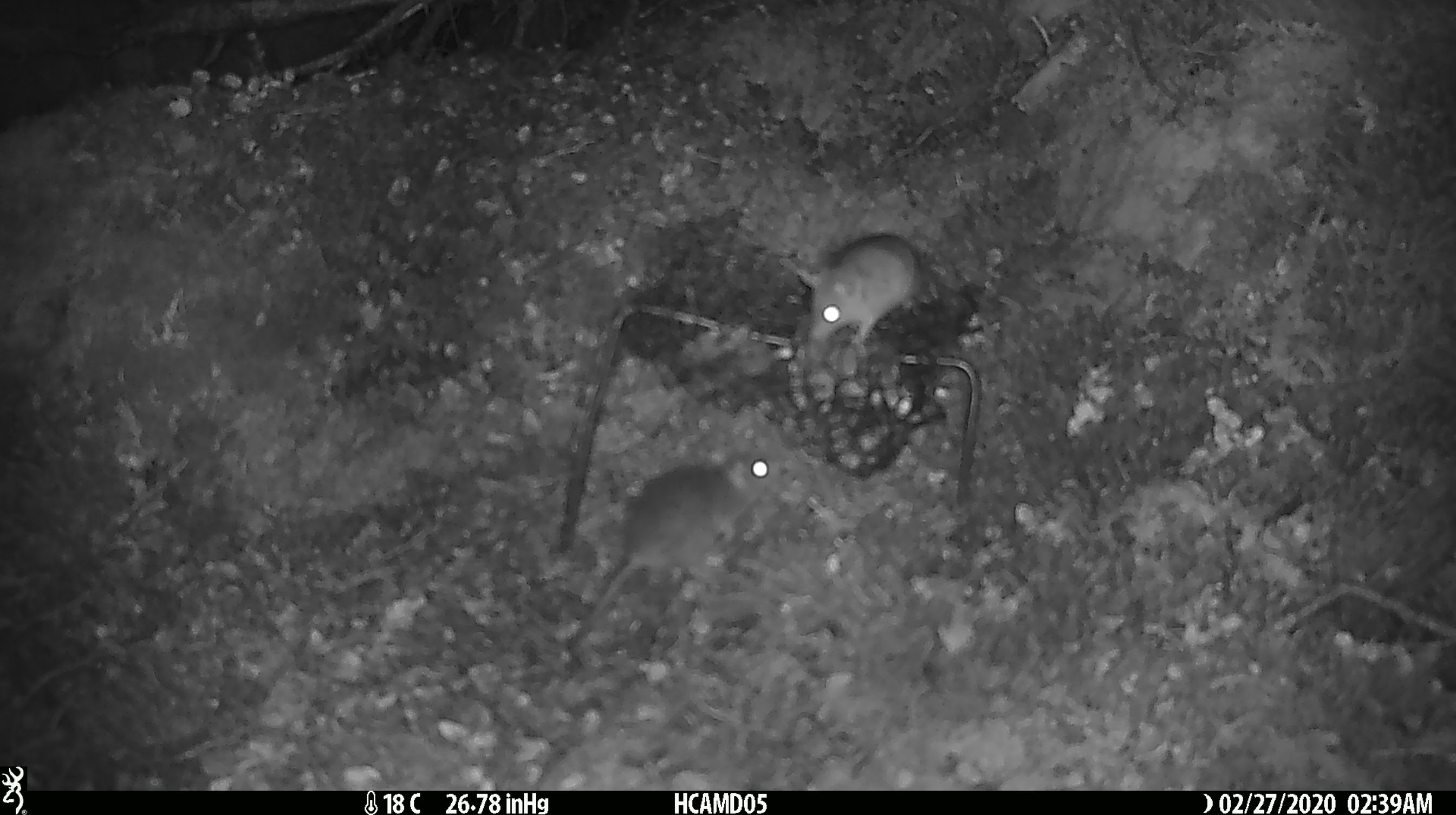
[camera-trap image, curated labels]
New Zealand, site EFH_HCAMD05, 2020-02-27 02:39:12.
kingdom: Animalia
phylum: Chordata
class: Mammalia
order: Rodentia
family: Muridae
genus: Mus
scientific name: Mus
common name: mouse